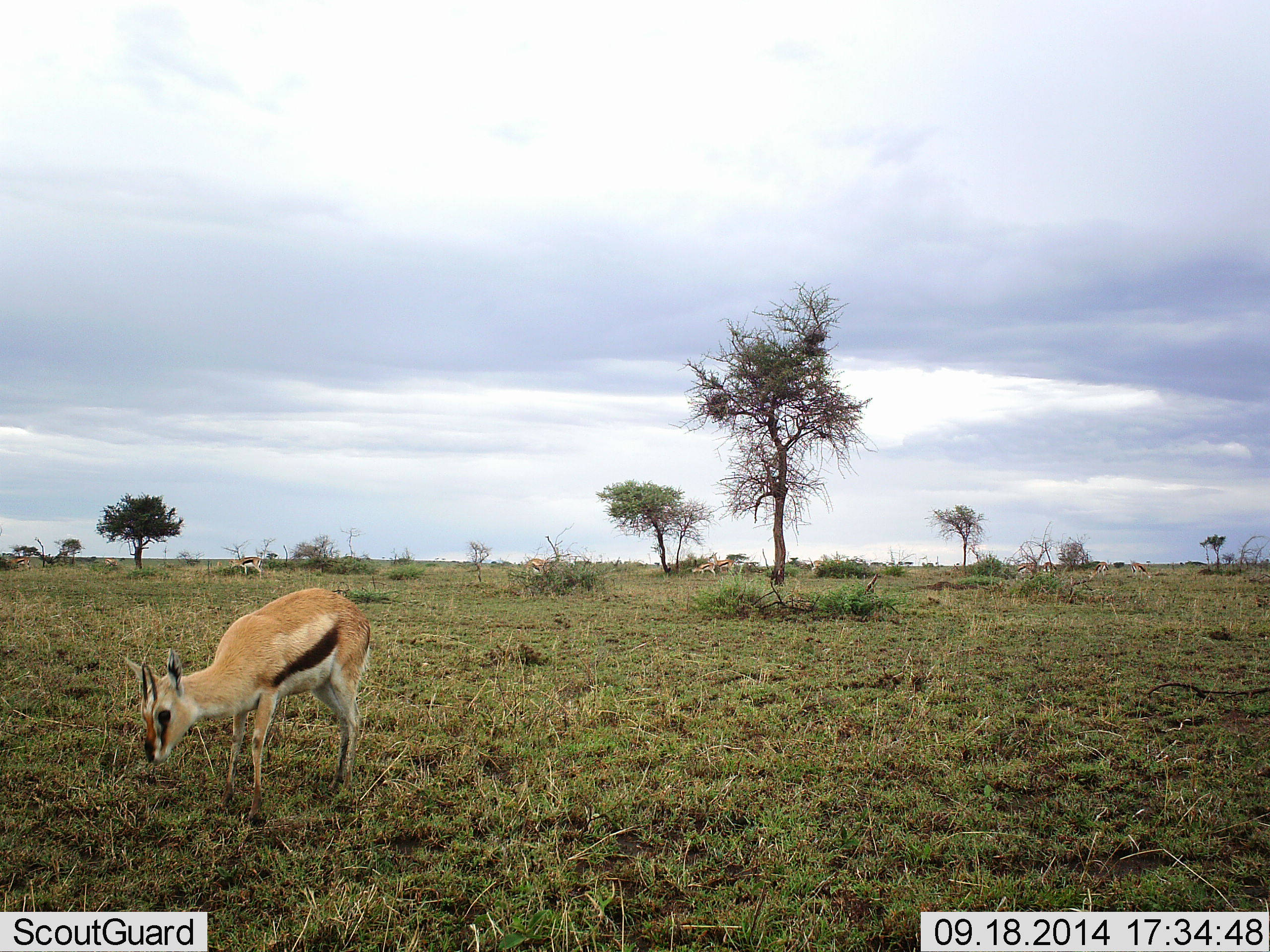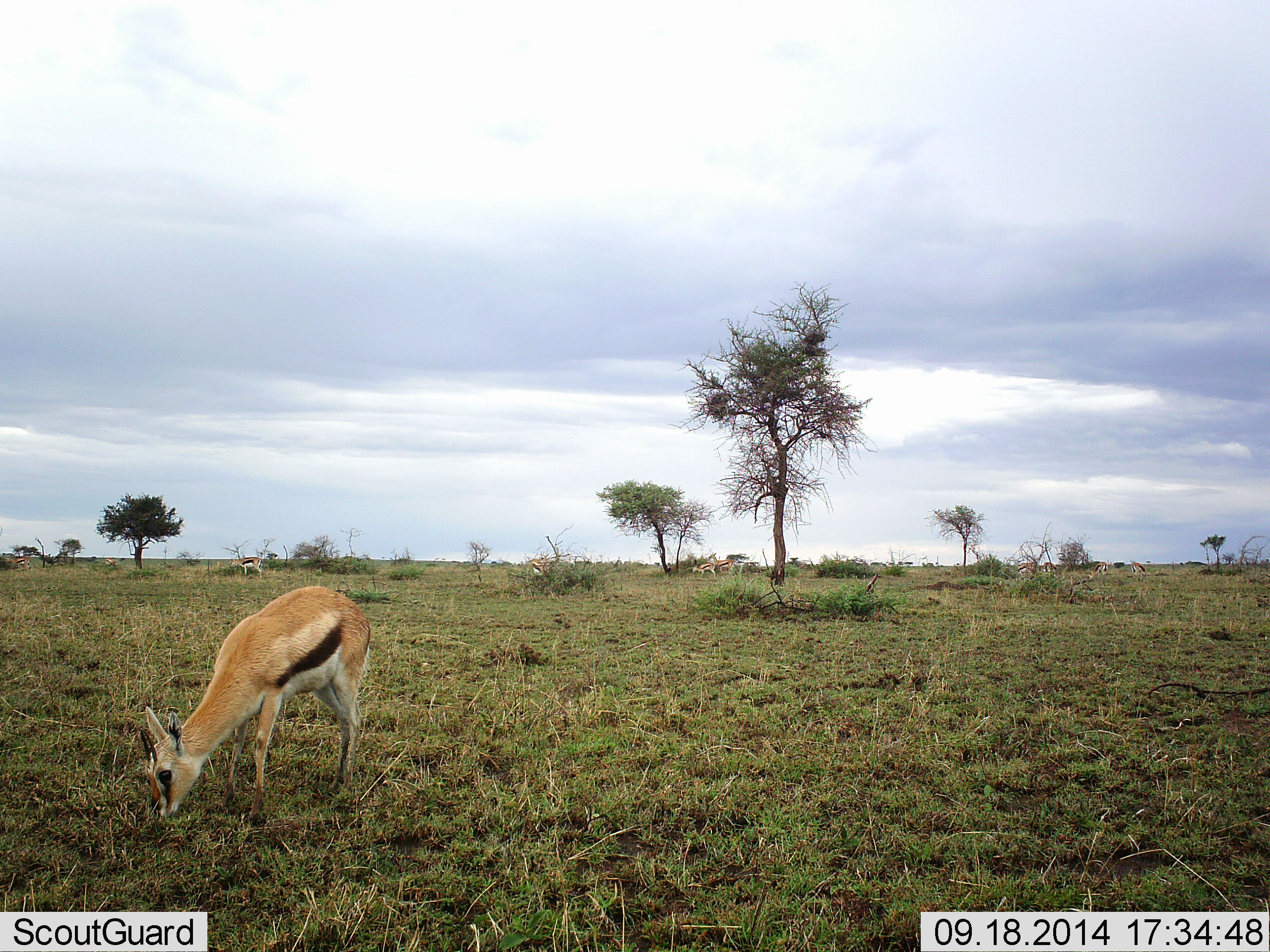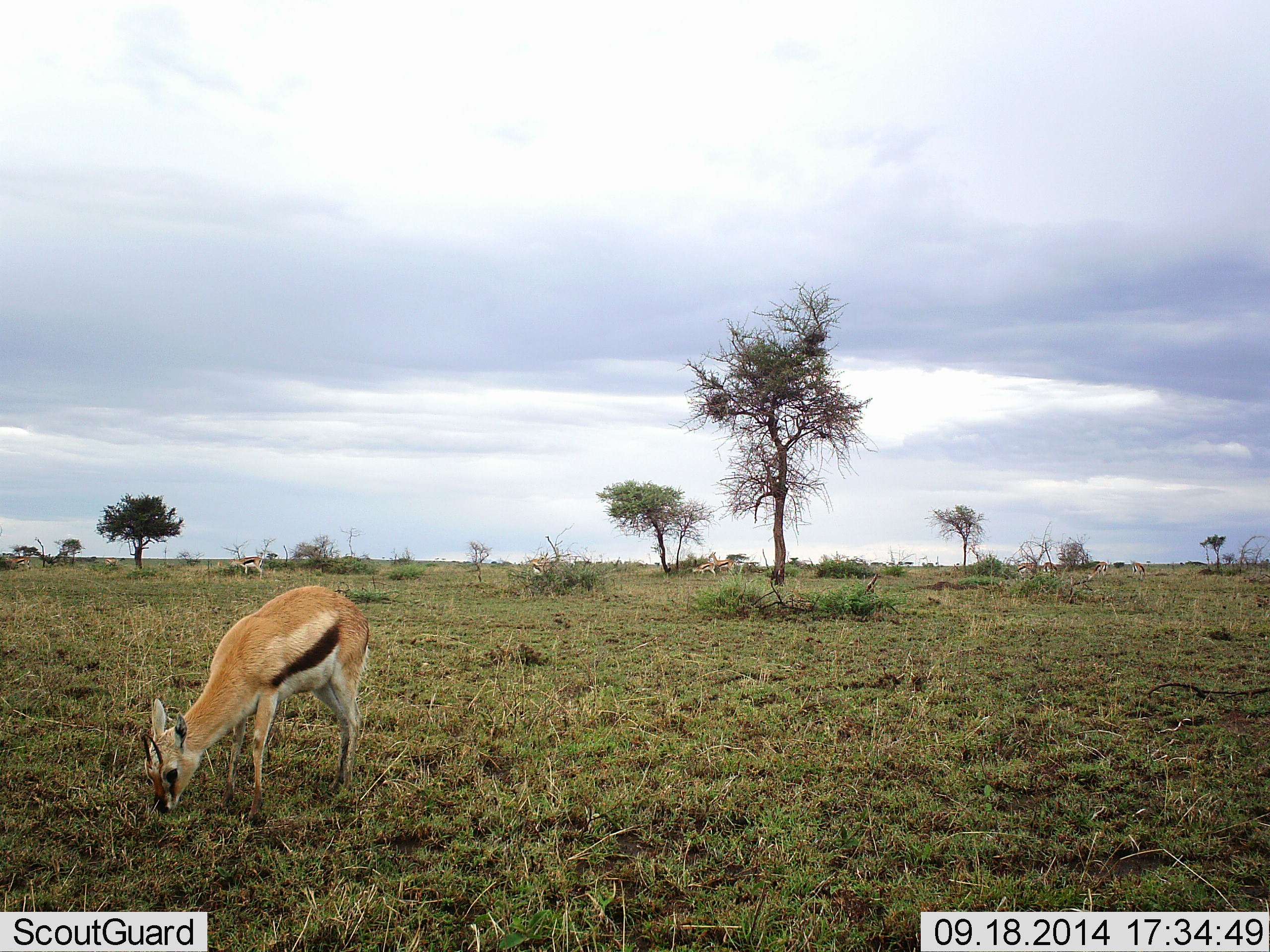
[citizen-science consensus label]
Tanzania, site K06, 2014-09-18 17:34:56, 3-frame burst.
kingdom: Animalia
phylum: Chordata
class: Mammalia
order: Artiodactyla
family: Bovidae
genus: Eudorcas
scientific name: Eudorcas thomsonii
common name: thomson's gazelle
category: gazellethomsons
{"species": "gazellethomsons (thomson's gazelle) (Eudorcas thomsonii)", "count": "1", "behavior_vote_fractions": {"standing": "30%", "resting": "0%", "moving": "0%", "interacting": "0%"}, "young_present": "0%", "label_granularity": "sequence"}